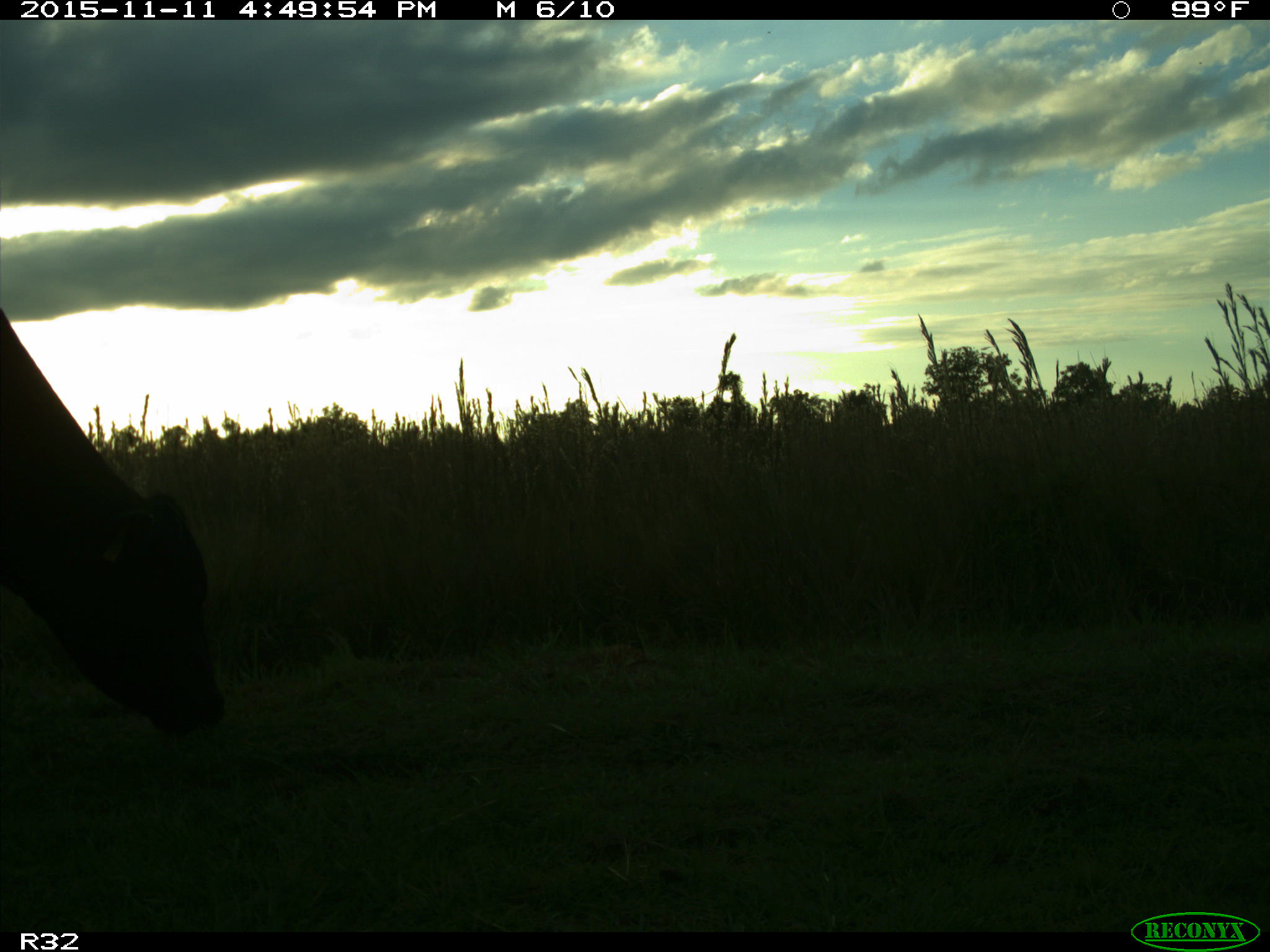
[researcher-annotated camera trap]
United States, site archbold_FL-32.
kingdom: Animalia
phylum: Chordata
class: Mammalia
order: Artiodactyla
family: Bovidae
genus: Bos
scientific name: Bos taurus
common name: domestic cow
Bos taurus (domestic cow).